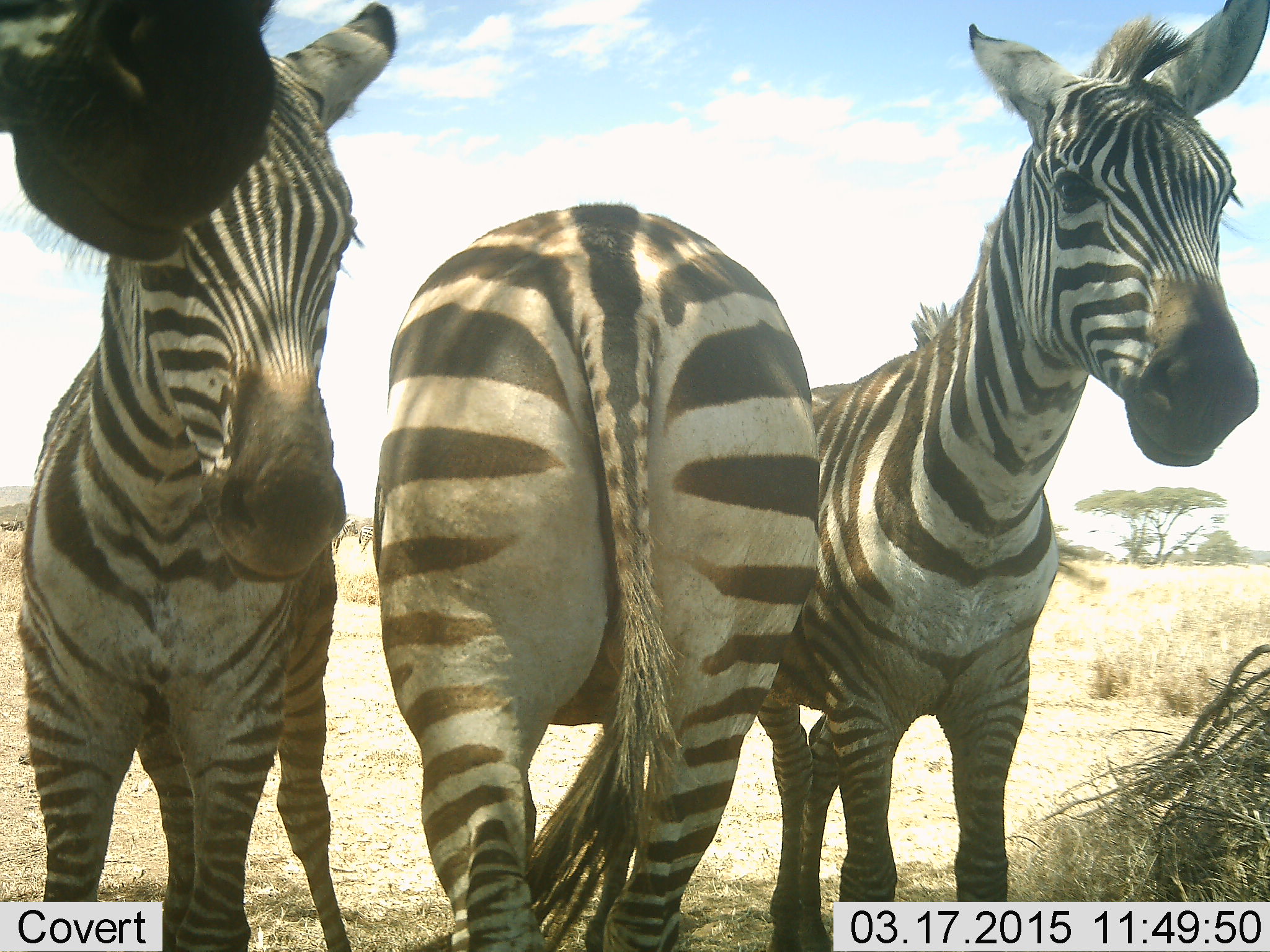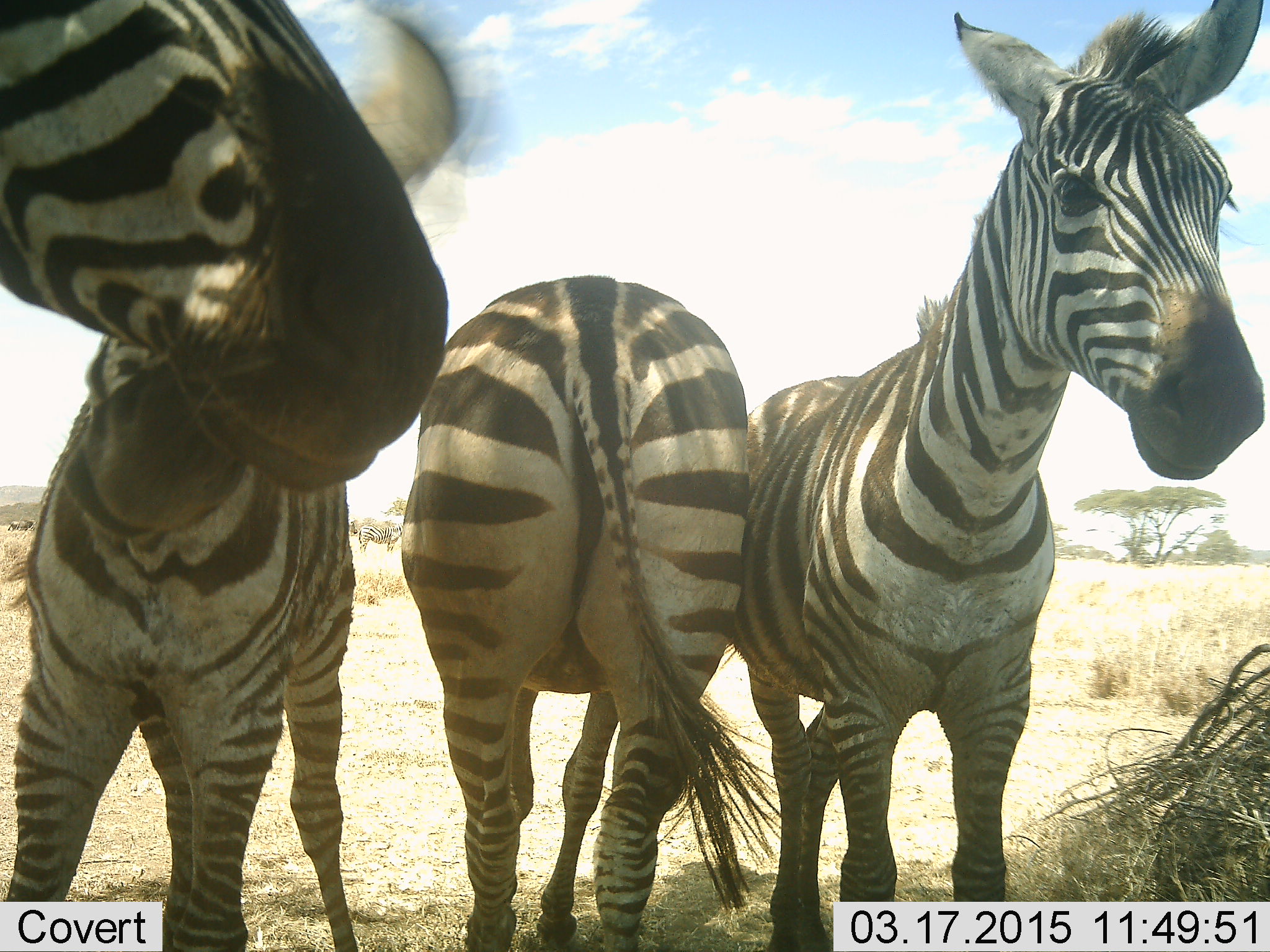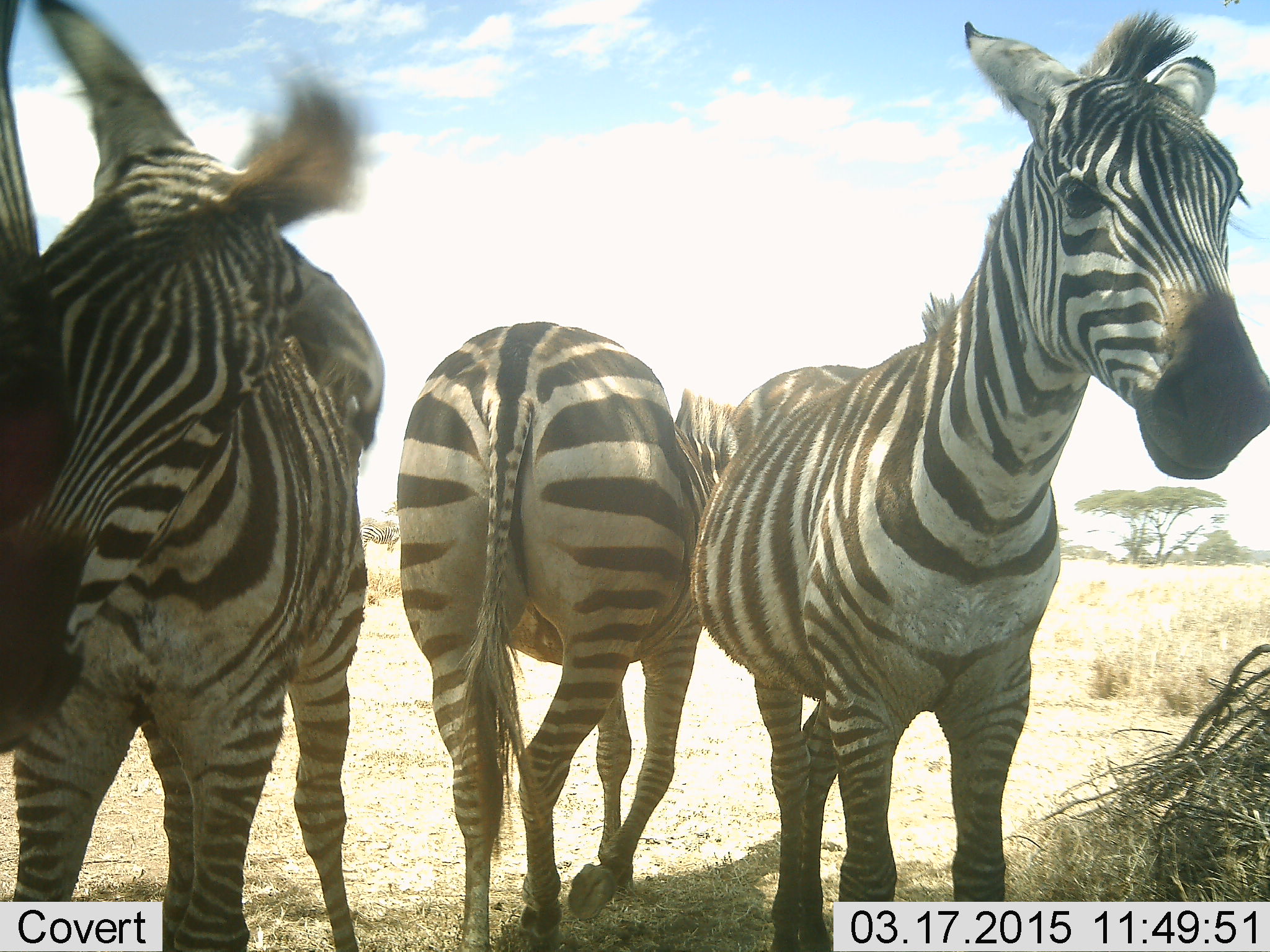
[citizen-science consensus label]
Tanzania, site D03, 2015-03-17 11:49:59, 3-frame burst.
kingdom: Animalia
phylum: Chordata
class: Mammalia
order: Perissodactyla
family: Equidae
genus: Equus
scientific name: Equus quagga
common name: plains zebra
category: zebra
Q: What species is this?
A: Zebra (plains zebra) (Equus quagga).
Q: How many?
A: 4.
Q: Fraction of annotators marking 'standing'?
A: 100%.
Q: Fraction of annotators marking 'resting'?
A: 20%.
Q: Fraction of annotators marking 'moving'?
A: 20%.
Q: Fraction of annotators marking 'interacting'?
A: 60%.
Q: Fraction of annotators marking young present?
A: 10%.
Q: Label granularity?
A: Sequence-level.